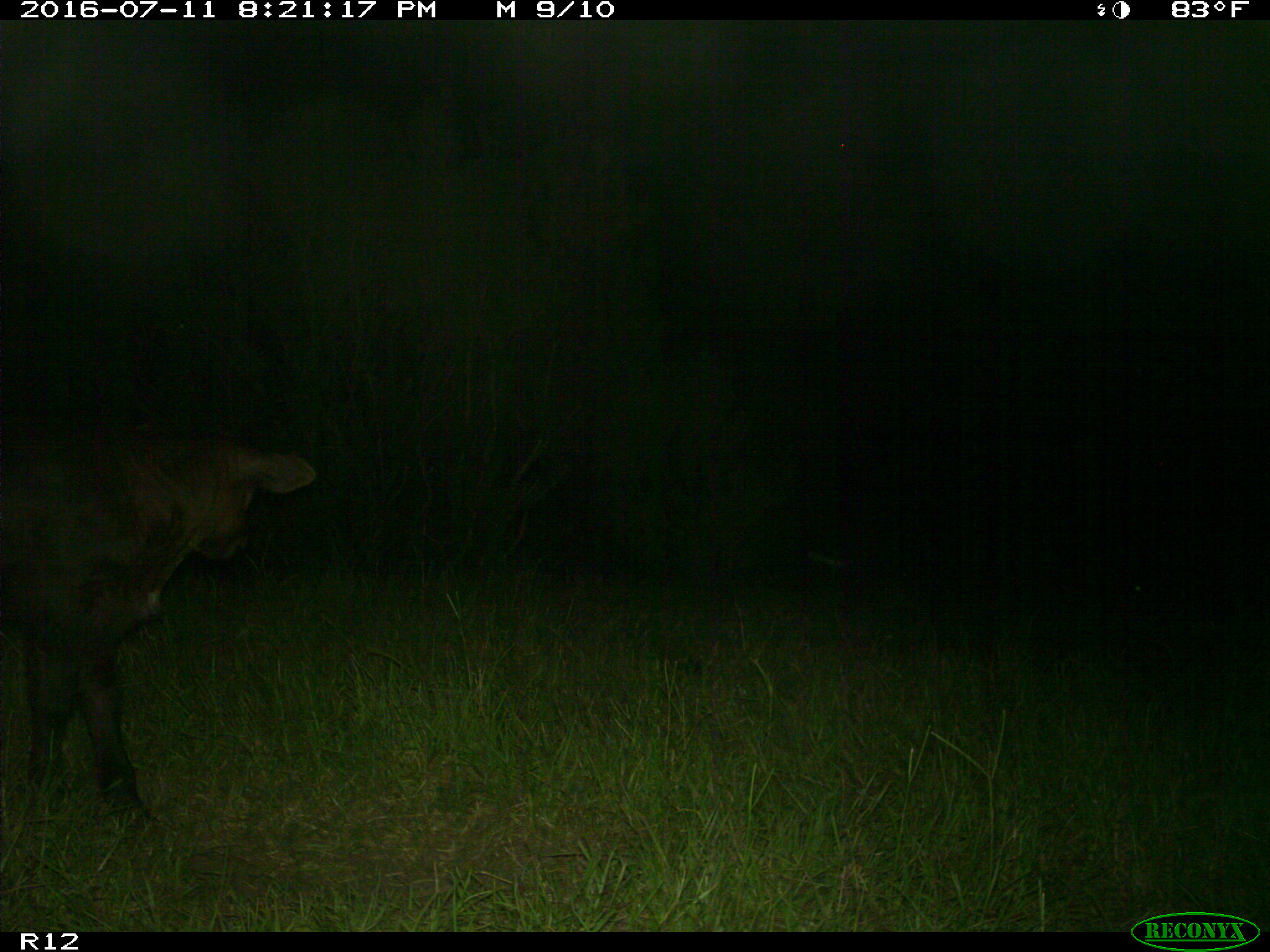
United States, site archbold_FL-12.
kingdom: Animalia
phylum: Chordata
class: Mammalia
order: Artiodactyla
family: Bovidae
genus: Bos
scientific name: Bos taurus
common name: domestic cow